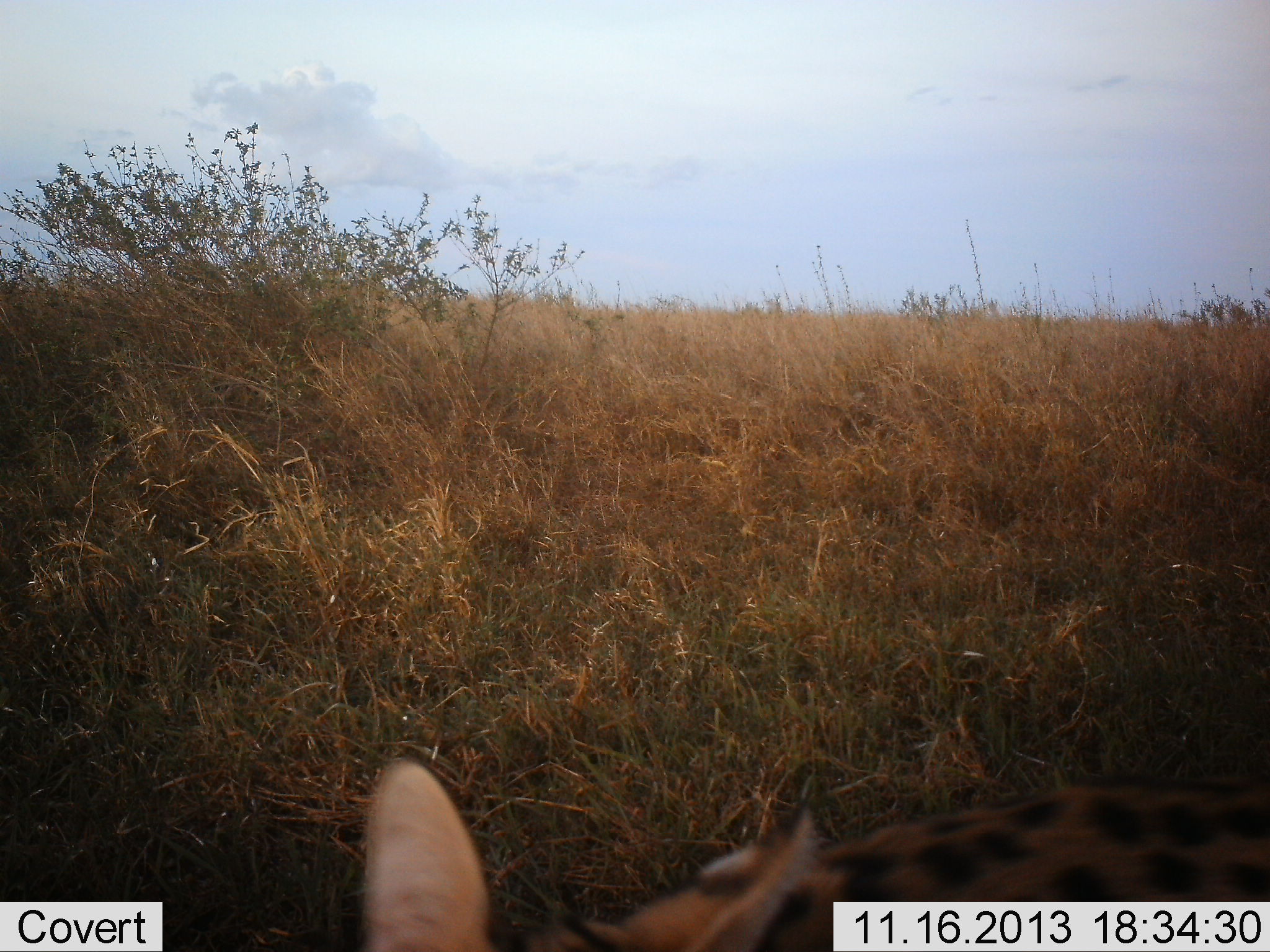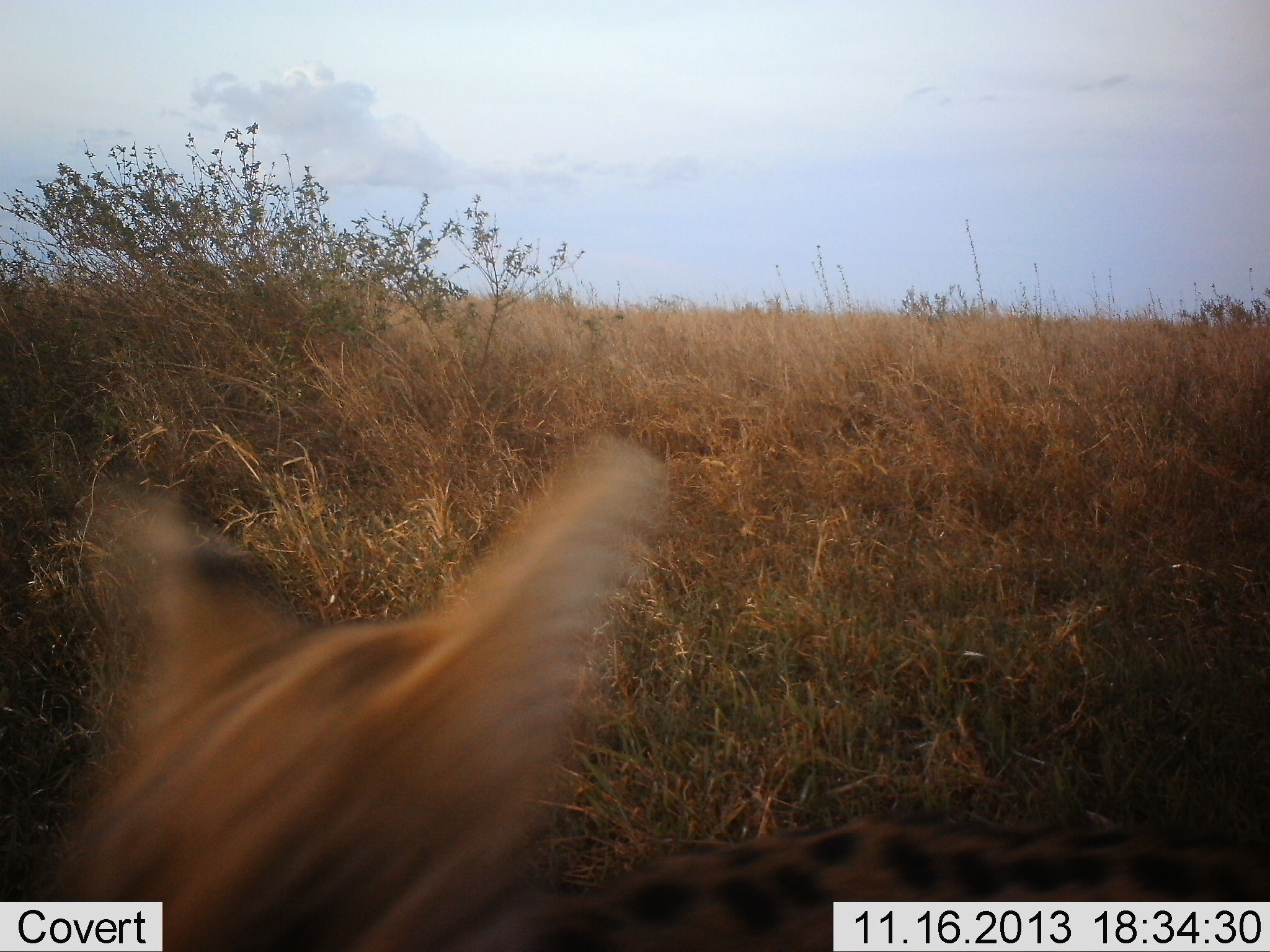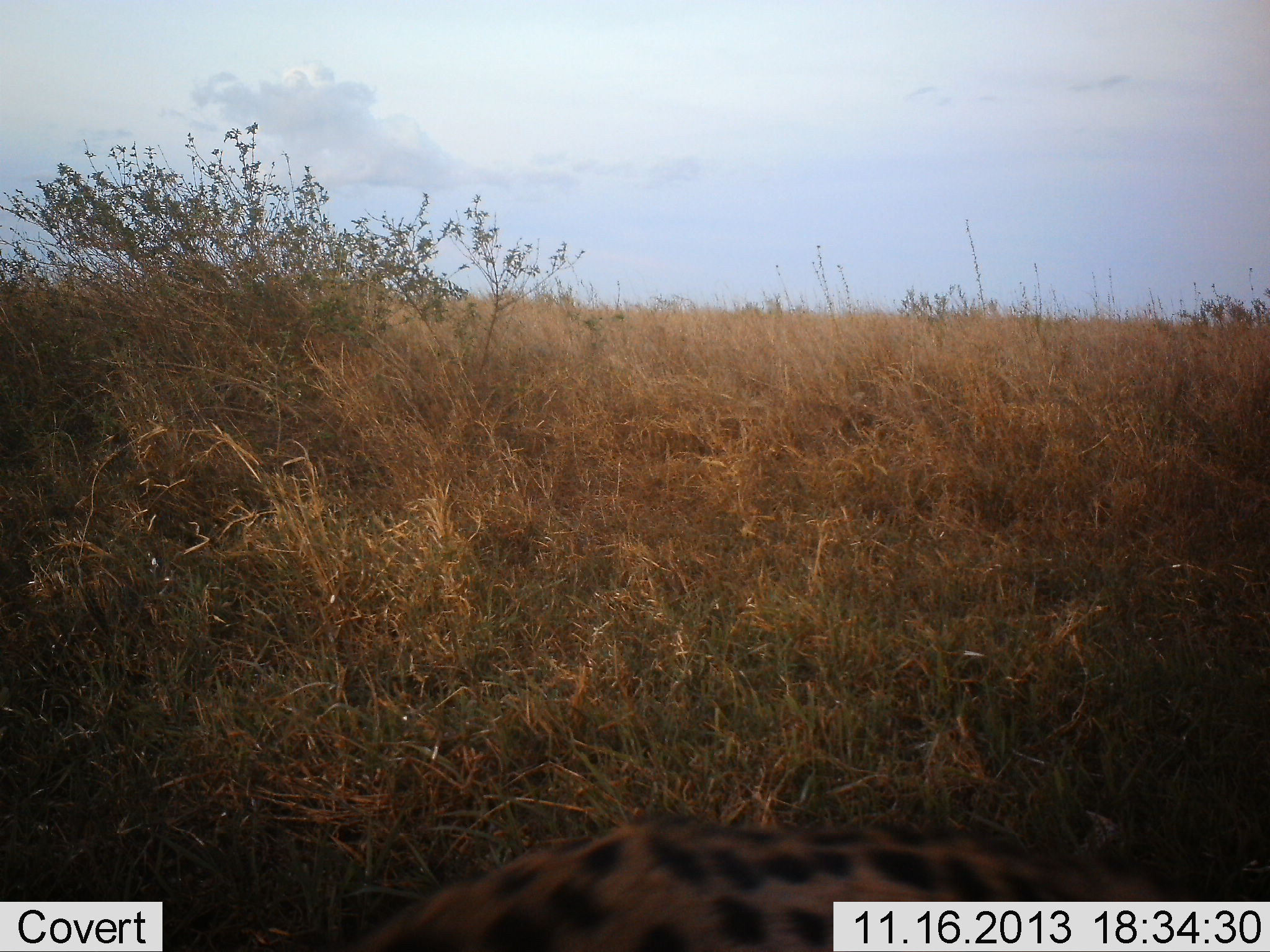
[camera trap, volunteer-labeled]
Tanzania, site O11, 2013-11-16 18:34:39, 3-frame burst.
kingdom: Animalia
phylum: Chordata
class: Mammalia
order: Carnivora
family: Felidae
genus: Leptailurus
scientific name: Leptailurus serval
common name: serval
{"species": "serval (Leptailurus serval)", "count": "1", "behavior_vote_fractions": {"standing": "40%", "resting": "0%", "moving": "60%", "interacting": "0%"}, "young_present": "0%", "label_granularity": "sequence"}